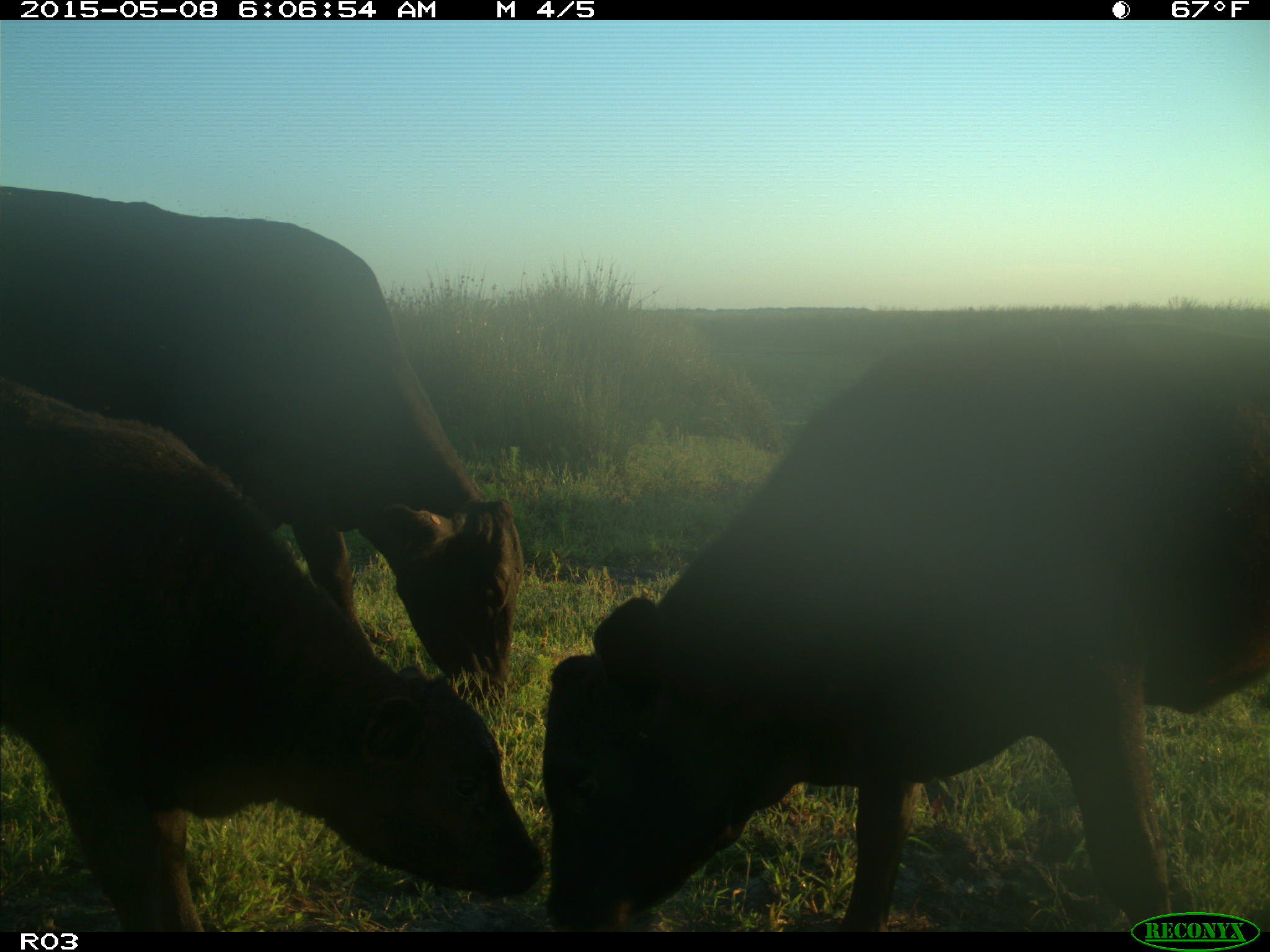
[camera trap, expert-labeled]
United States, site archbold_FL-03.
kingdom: Animalia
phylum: Chordata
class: Mammalia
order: Artiodactyla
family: Bovidae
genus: Bos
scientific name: Bos taurus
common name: domestic cow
Bos taurus (domestic cow).